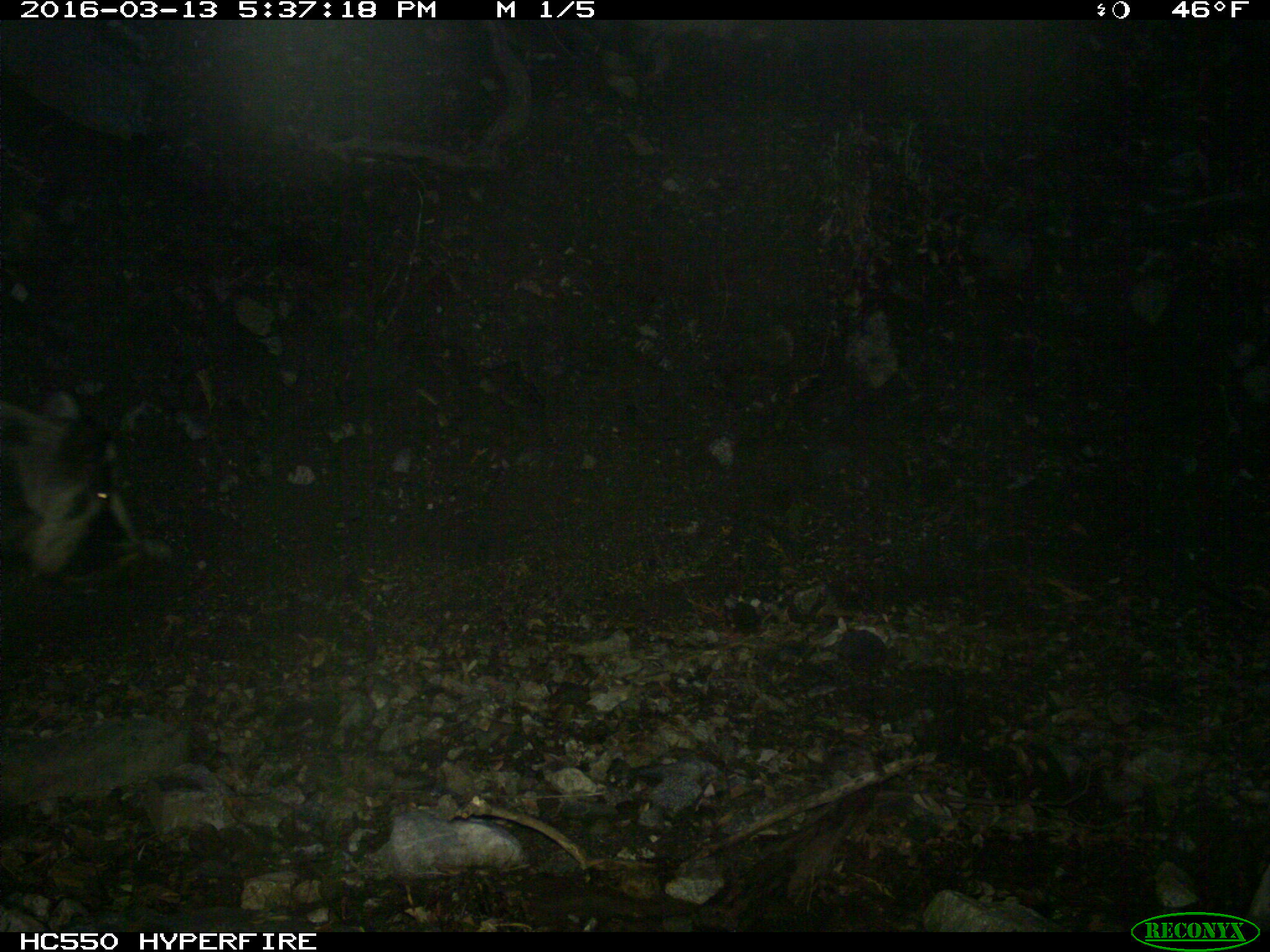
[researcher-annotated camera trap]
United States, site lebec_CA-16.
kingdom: Animalia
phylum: Chordata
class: Mammalia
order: Artiodactyla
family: Suidae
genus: Sus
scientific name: Sus scrofa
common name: wild boar